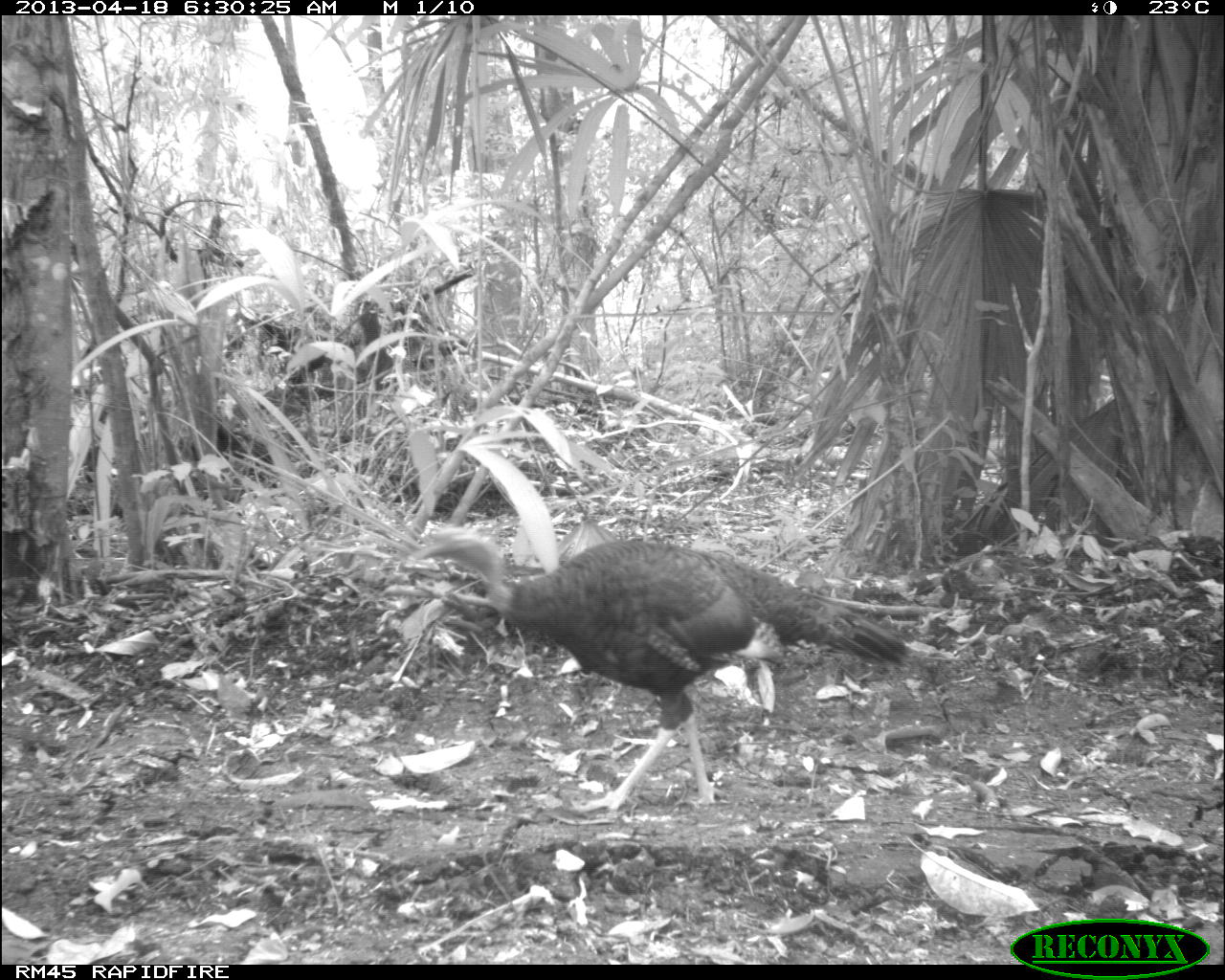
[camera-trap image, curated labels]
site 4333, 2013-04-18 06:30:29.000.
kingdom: Animalia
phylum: Chordata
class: Aves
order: Galliformes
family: Phasianidae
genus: Meleagris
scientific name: Meleagris ocellata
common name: ocellated turkey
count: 1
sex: female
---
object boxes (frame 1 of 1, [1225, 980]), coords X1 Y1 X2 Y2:
meleagris ocellata: 414 527 905 808